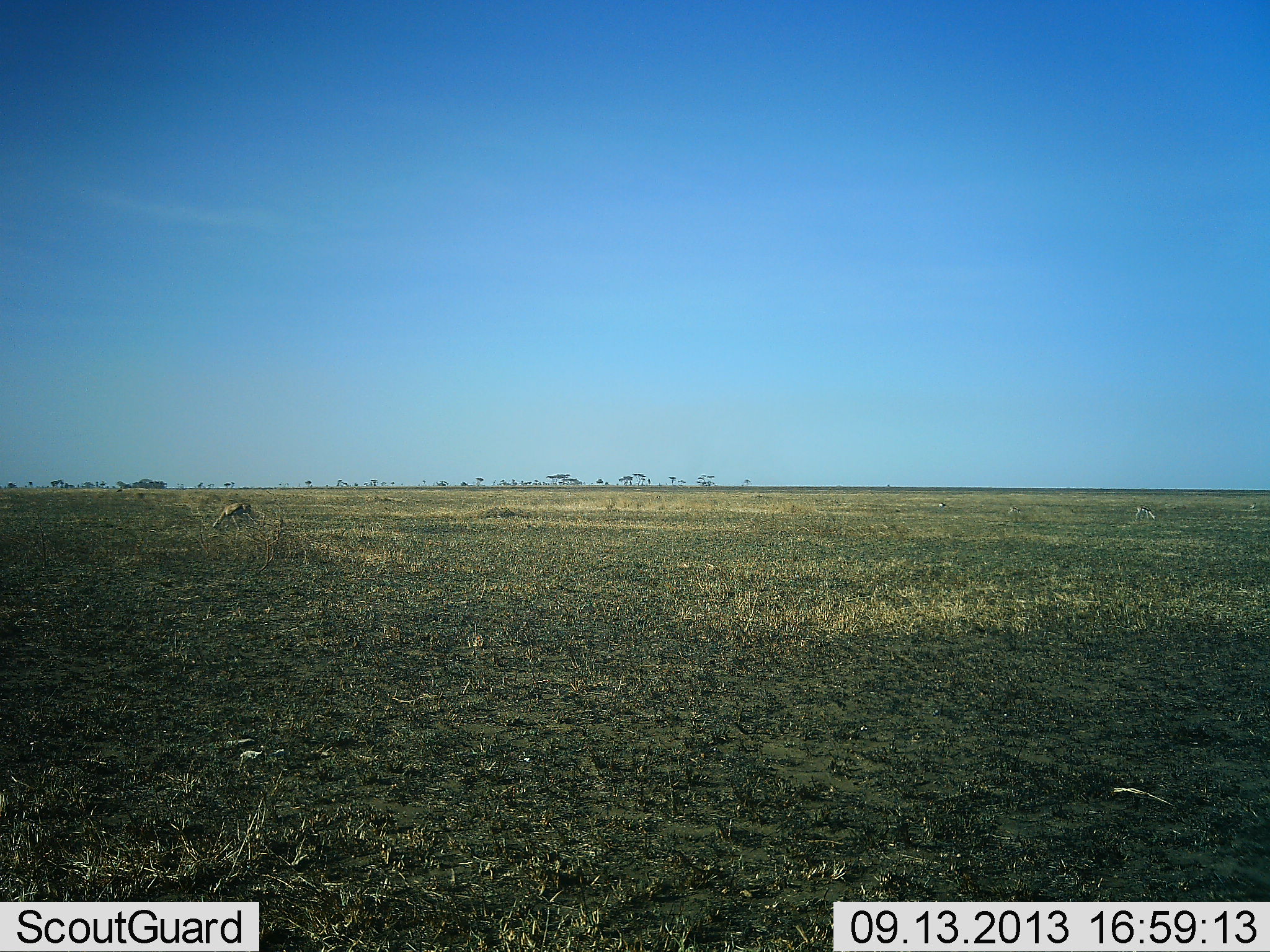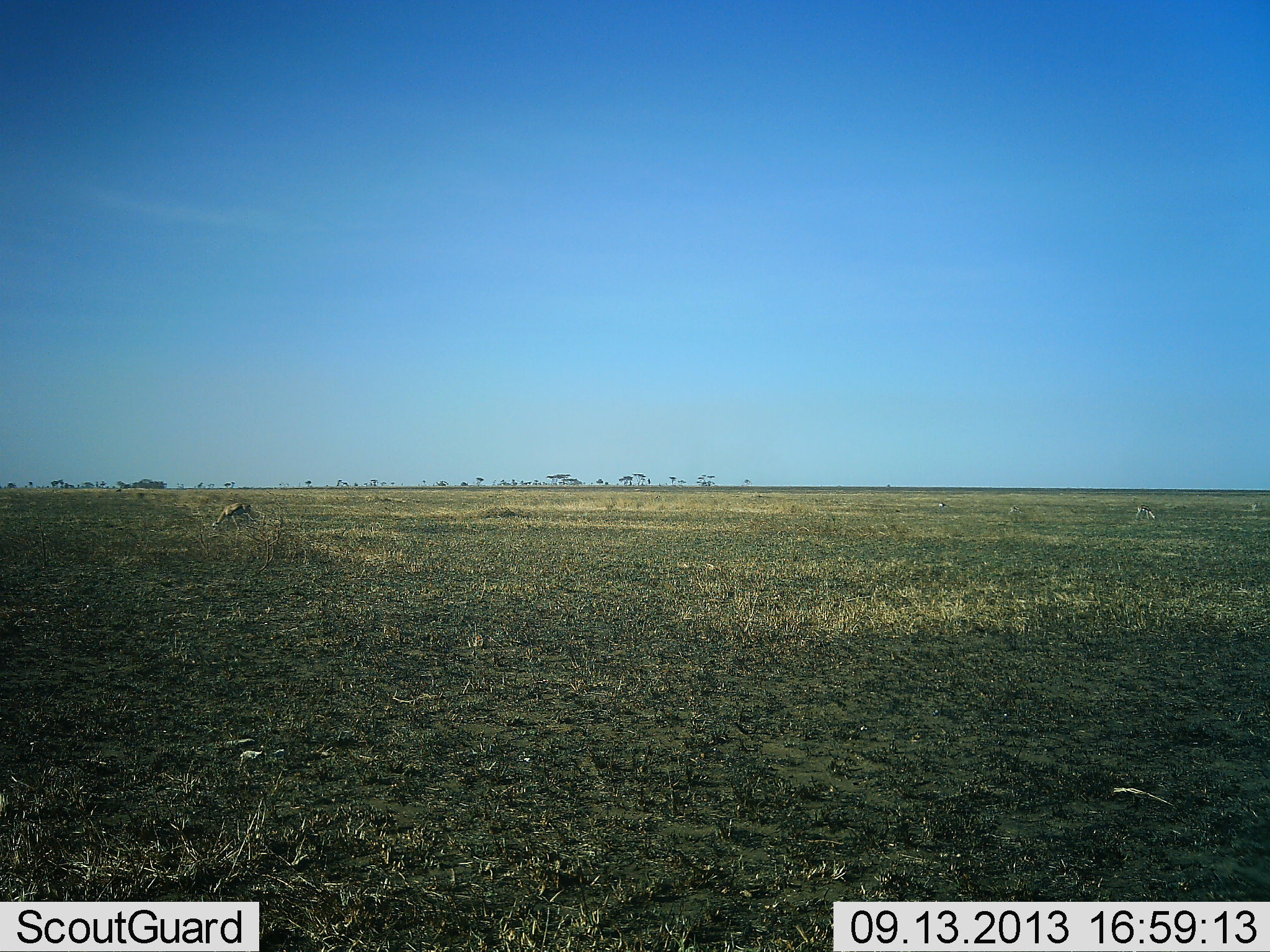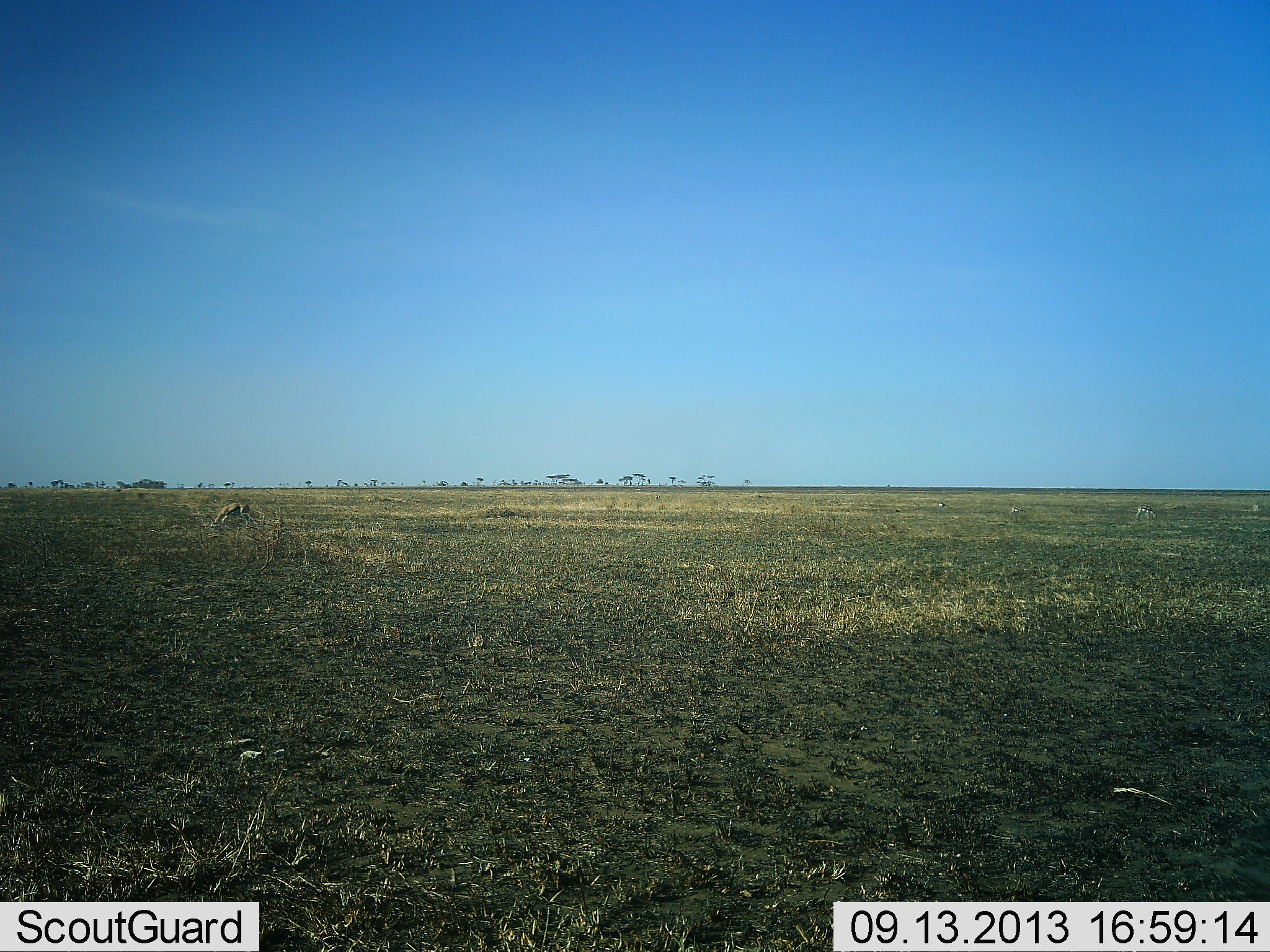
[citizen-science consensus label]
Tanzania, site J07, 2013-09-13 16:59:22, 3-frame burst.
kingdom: Animalia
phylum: Chordata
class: Mammalia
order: Artiodactyla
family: Bovidae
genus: Eudorcas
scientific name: Eudorcas thomsonii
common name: thomson's gazelle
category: gazellethomsons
Gazellethomsons (thomson's gazelle) (Eudorcas thomsonii), count 1. Behavior (volunteer vote fractions): standing 6%, resting 0%, moving 0%, interacting 0%. Young present (vote fraction): 0%. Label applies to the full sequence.